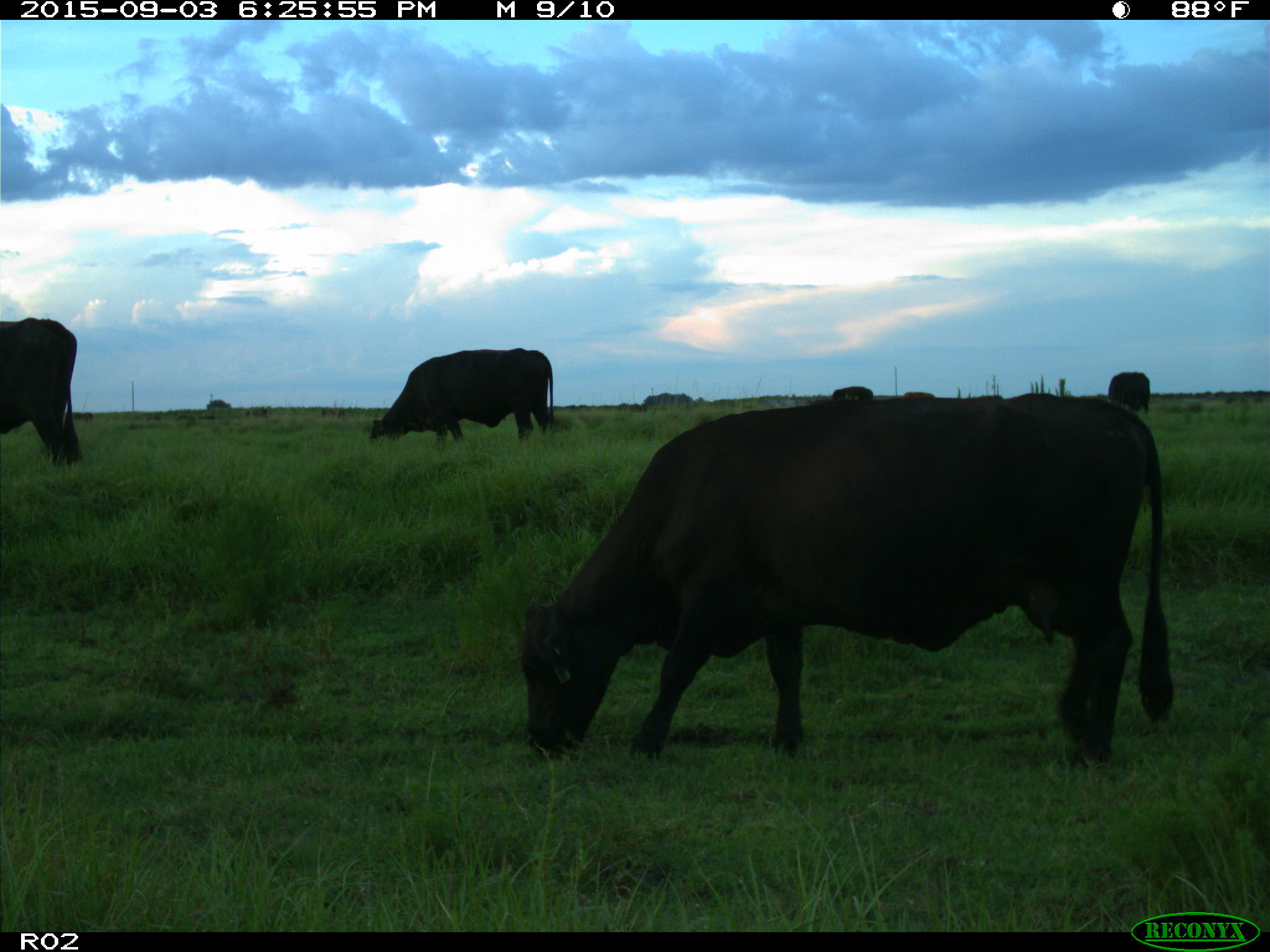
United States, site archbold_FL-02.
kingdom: Animalia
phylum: Chordata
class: Mammalia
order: Artiodactyla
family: Bovidae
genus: Bos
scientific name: Bos taurus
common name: domestic cow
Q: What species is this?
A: Bos taurus (domestic cow).